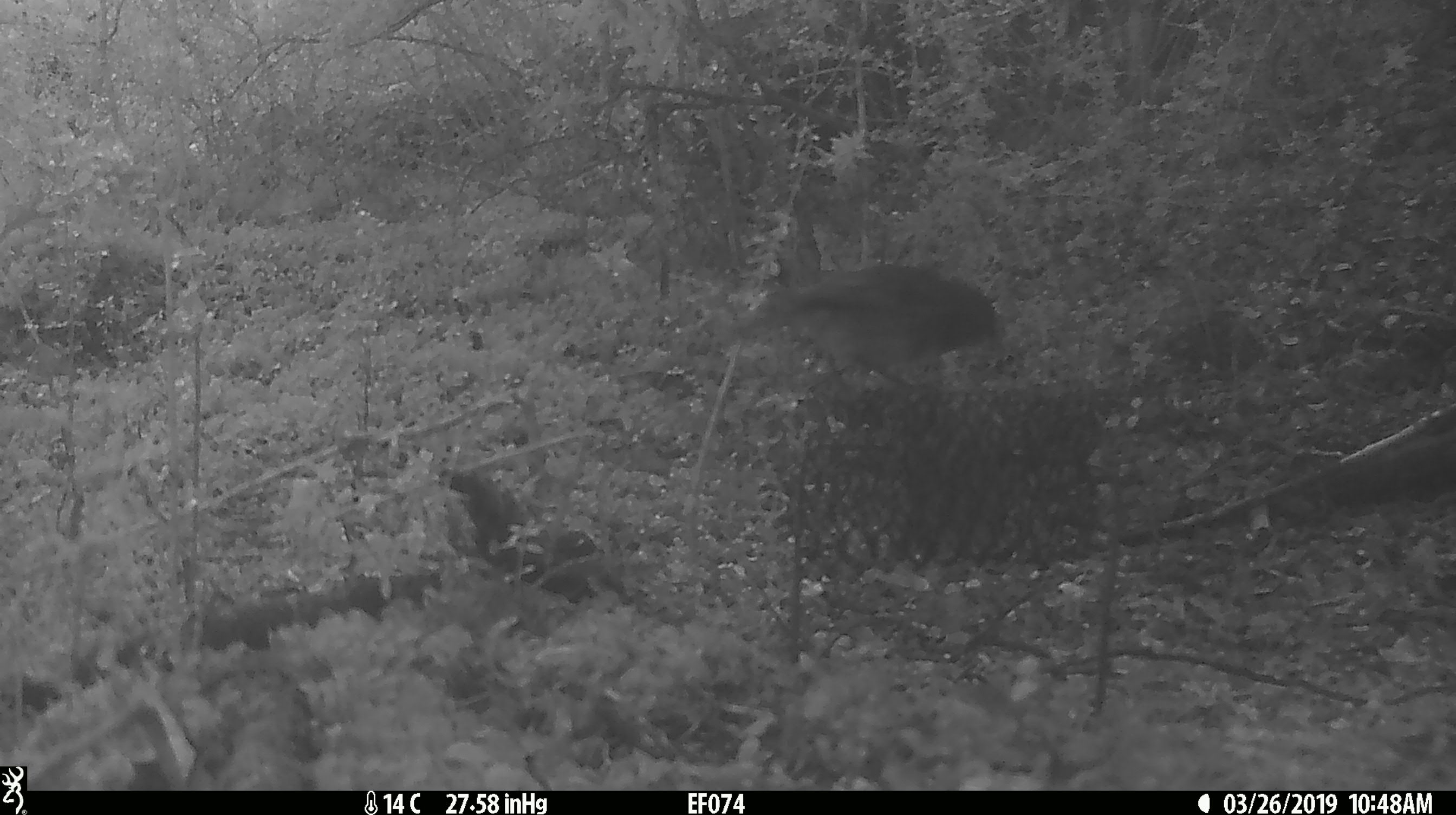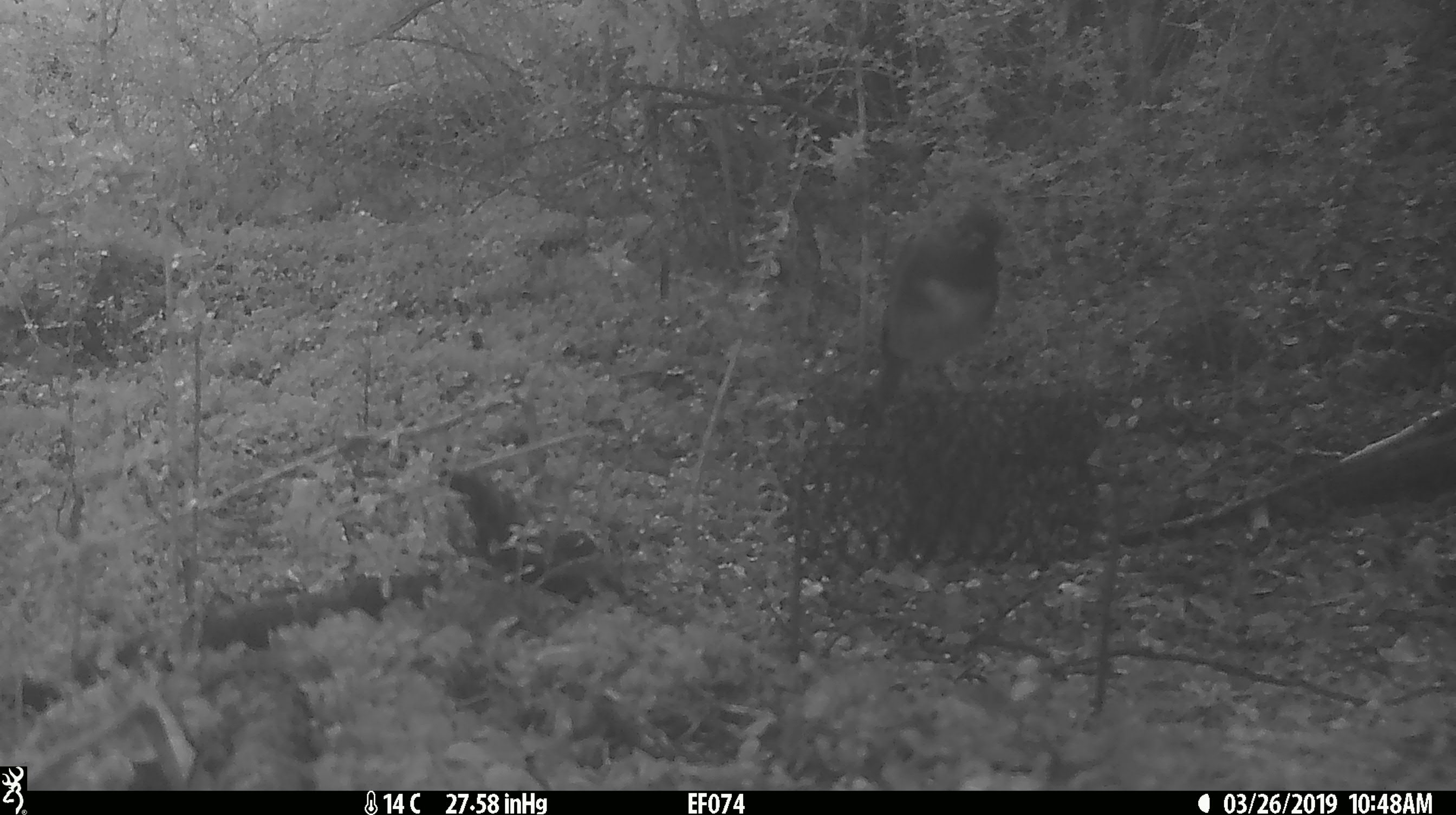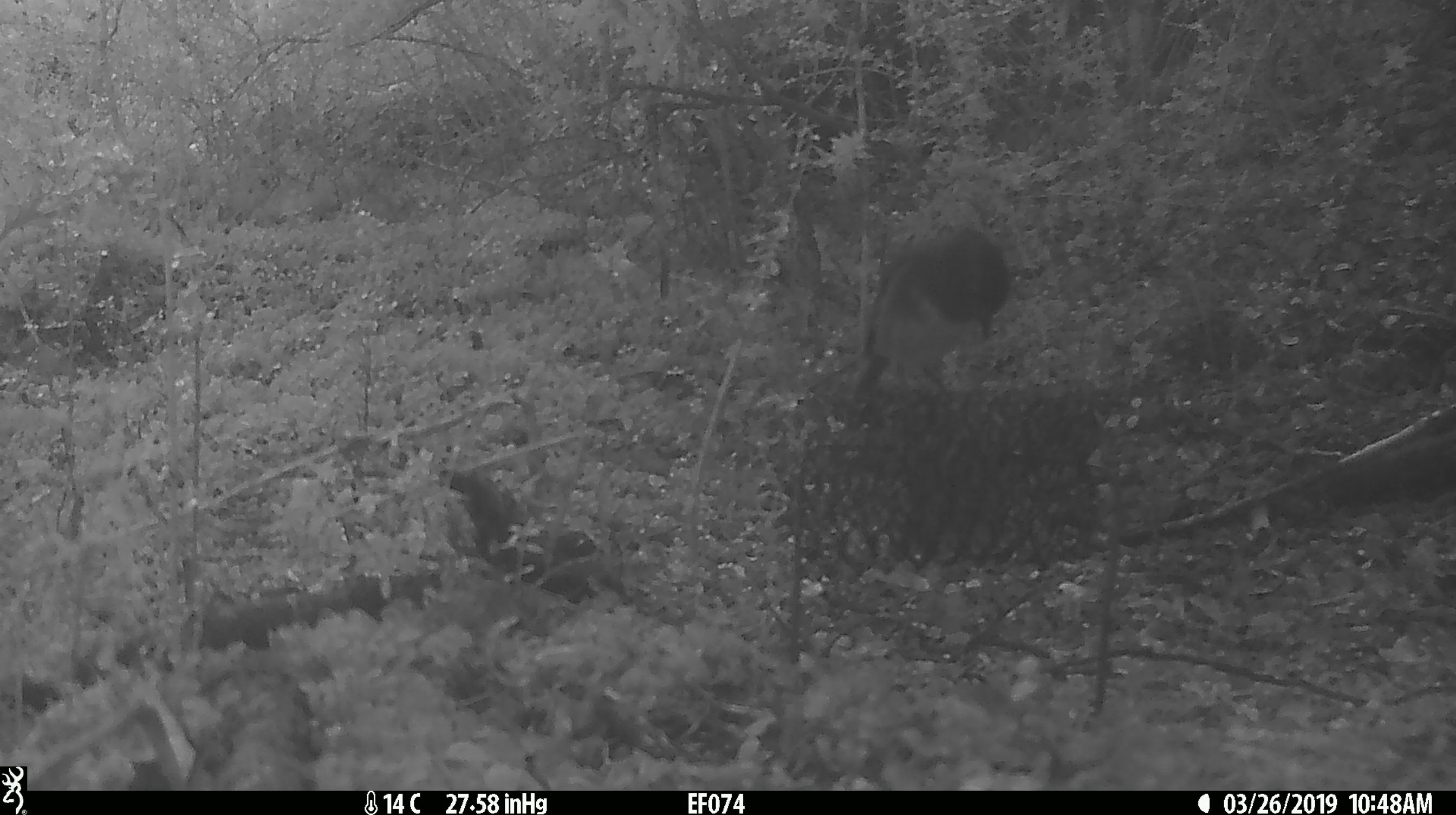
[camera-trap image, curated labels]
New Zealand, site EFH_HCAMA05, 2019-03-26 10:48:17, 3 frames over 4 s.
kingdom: Animalia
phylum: Chordata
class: Aves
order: Passeriformes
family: Petroicidae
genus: Petroica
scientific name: Petroica australis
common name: new zealand robin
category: robin